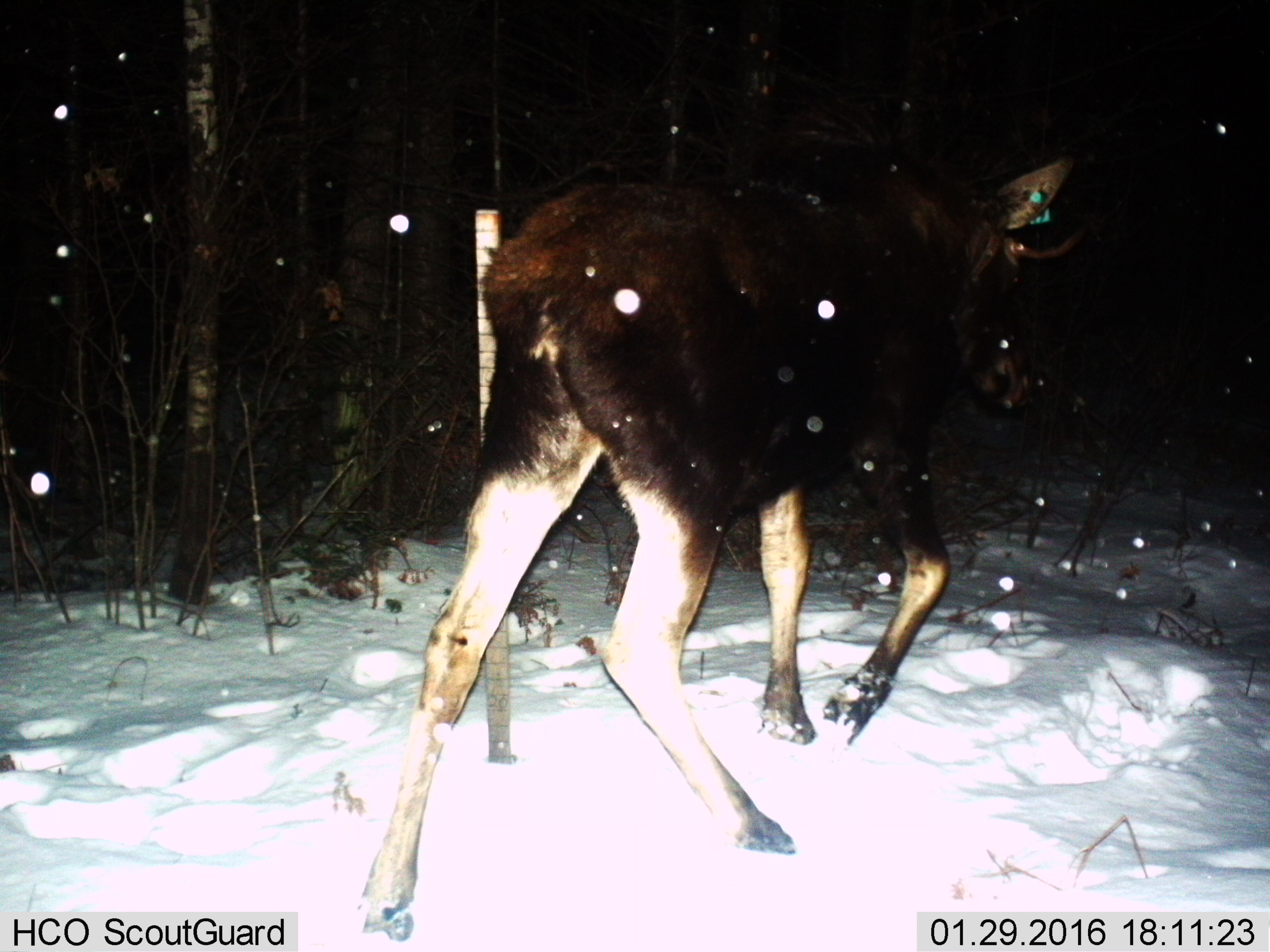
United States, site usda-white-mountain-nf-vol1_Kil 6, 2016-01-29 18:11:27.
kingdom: Animalia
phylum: Chordata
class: Mammalia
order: Artiodactyla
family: Cervidae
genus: Alces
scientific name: Alces alces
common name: moose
Moose (Alces alces).